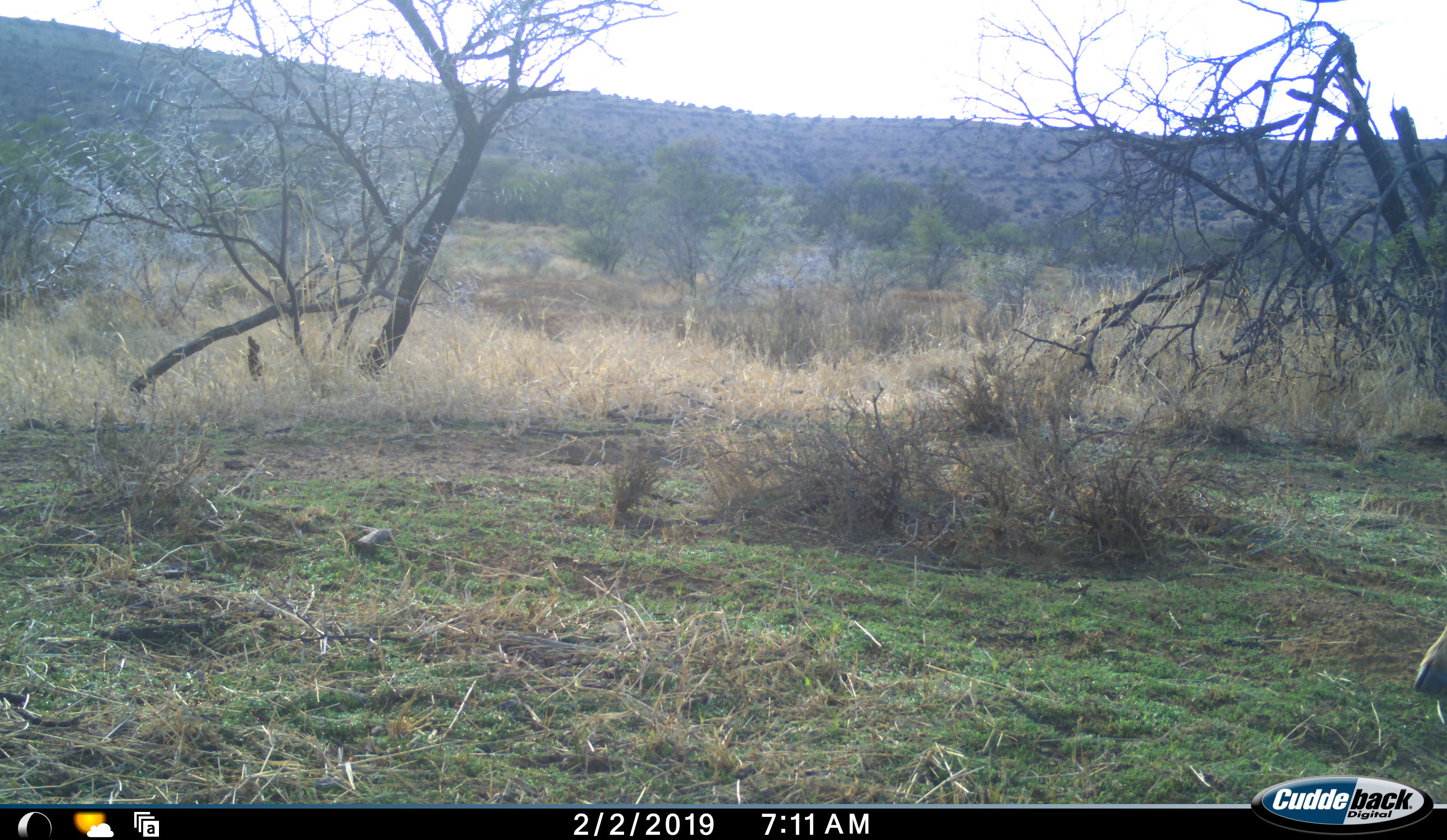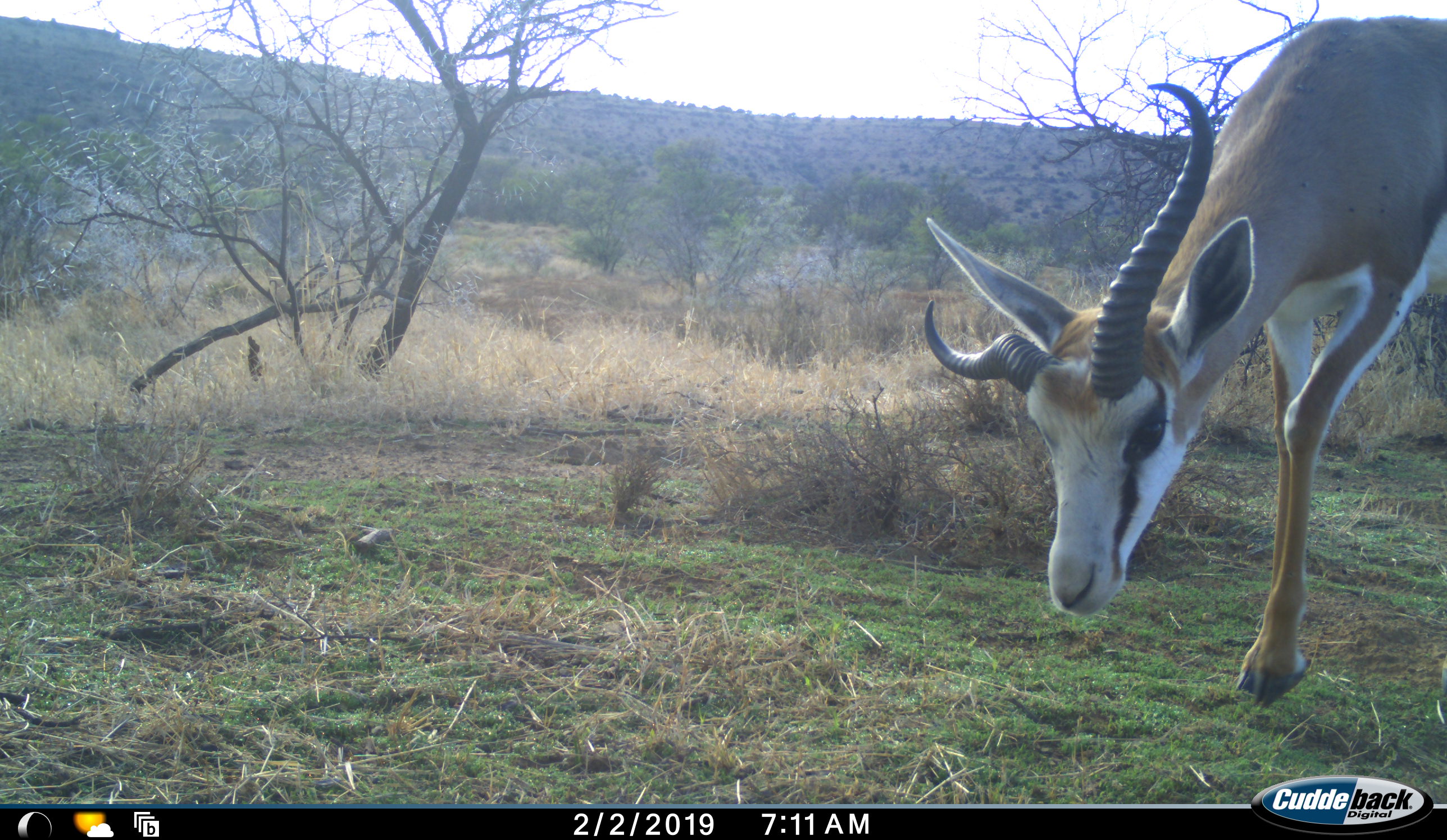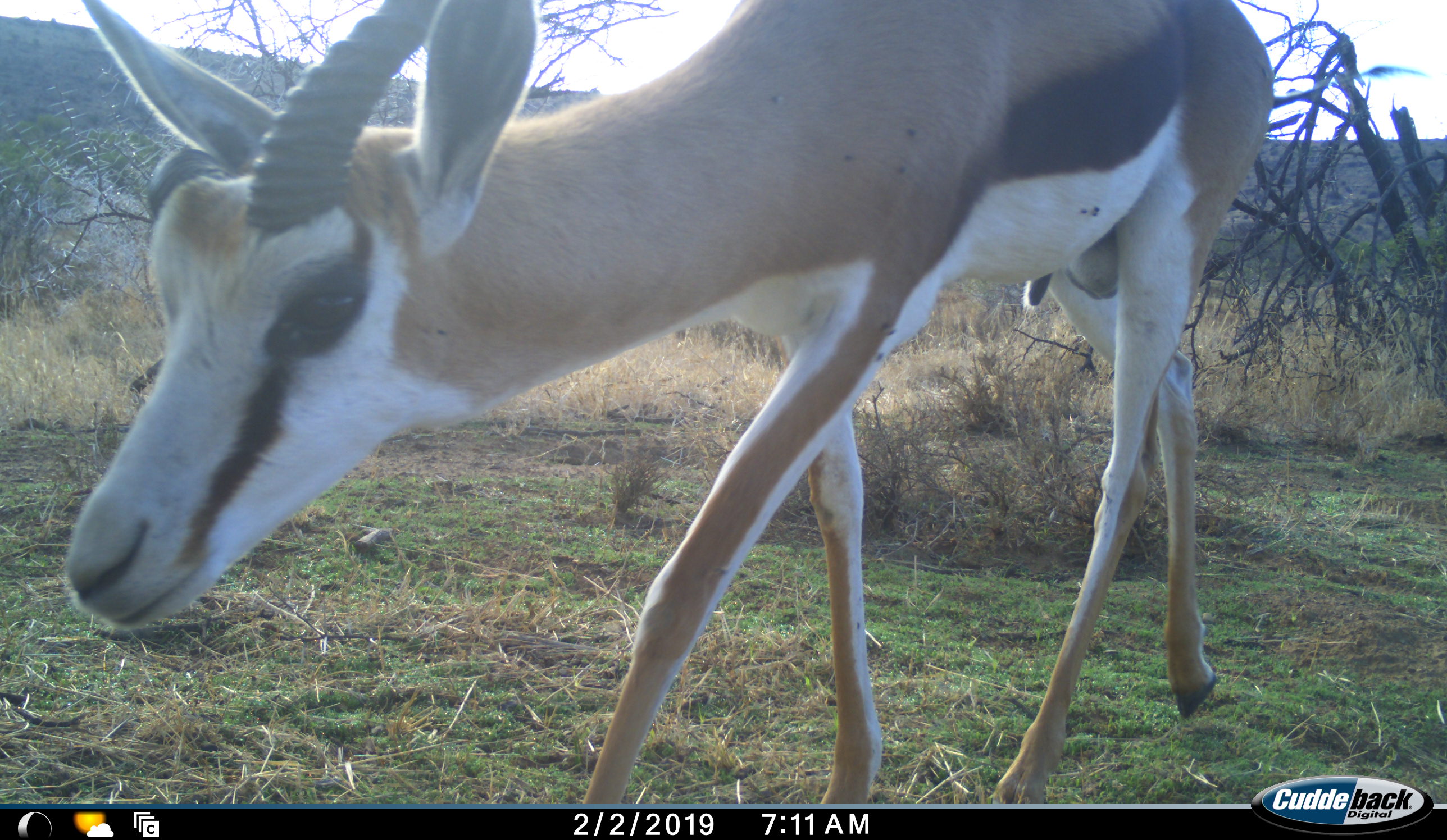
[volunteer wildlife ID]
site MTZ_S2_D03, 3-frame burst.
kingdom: Animalia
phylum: Chordata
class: Mammalia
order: Artiodactyla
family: Bovidae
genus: Antidorcas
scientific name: Antidorcas marsupialis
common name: springbok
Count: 1.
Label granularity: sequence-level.